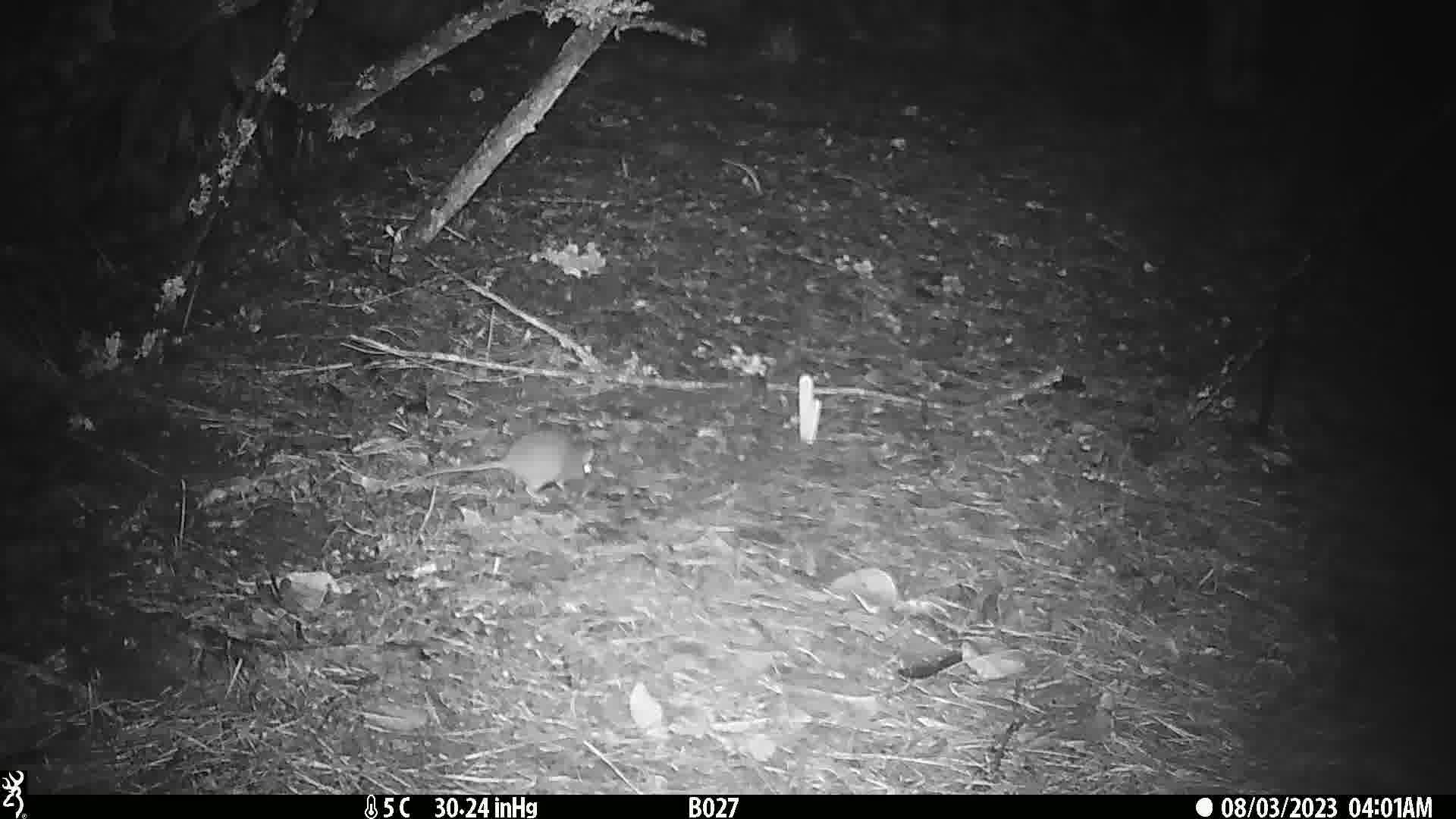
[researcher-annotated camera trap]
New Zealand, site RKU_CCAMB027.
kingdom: Animalia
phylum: Chordata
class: Mammalia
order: Rodentia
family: Muridae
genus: Rattus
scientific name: Rattus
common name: rat